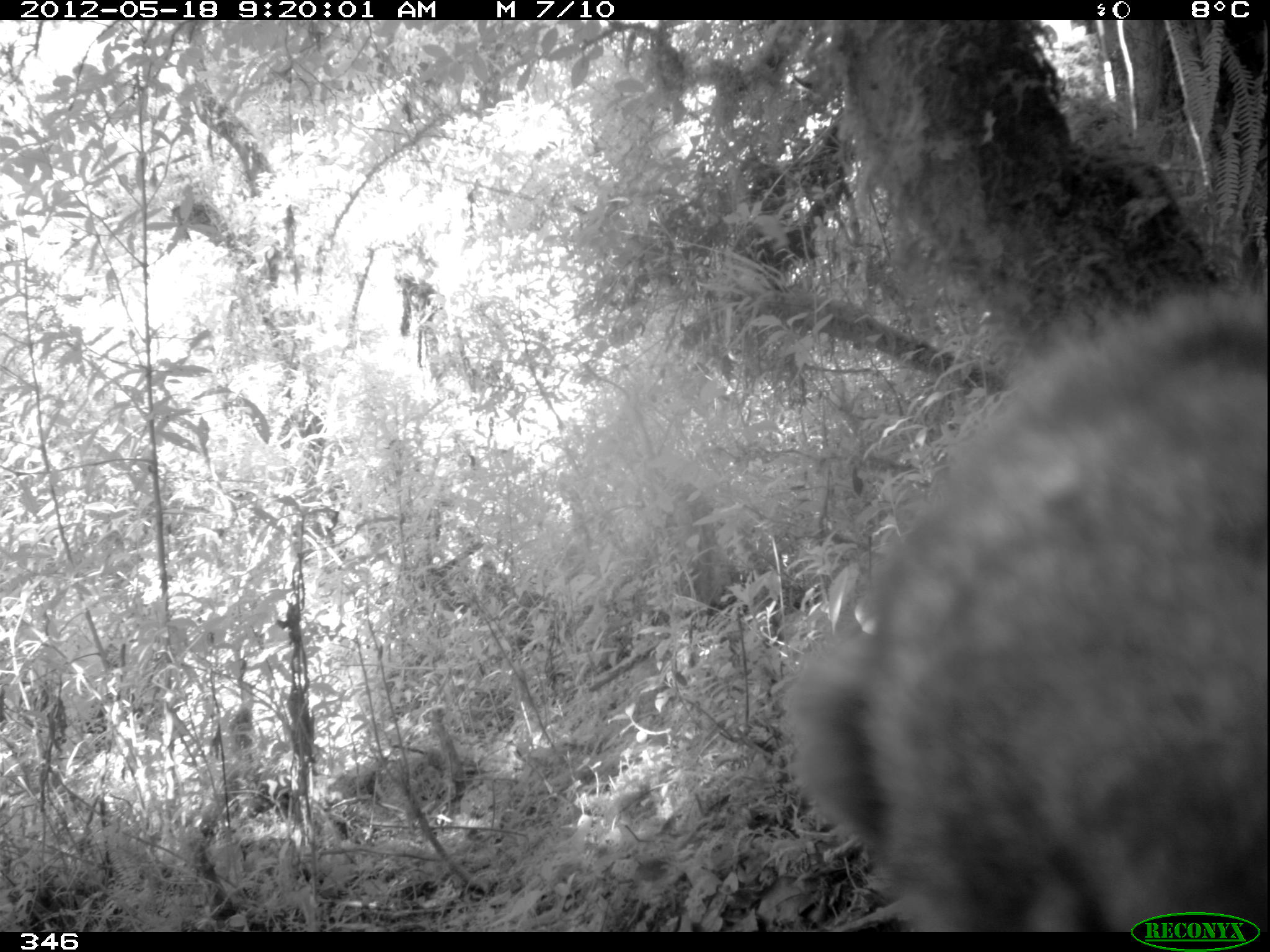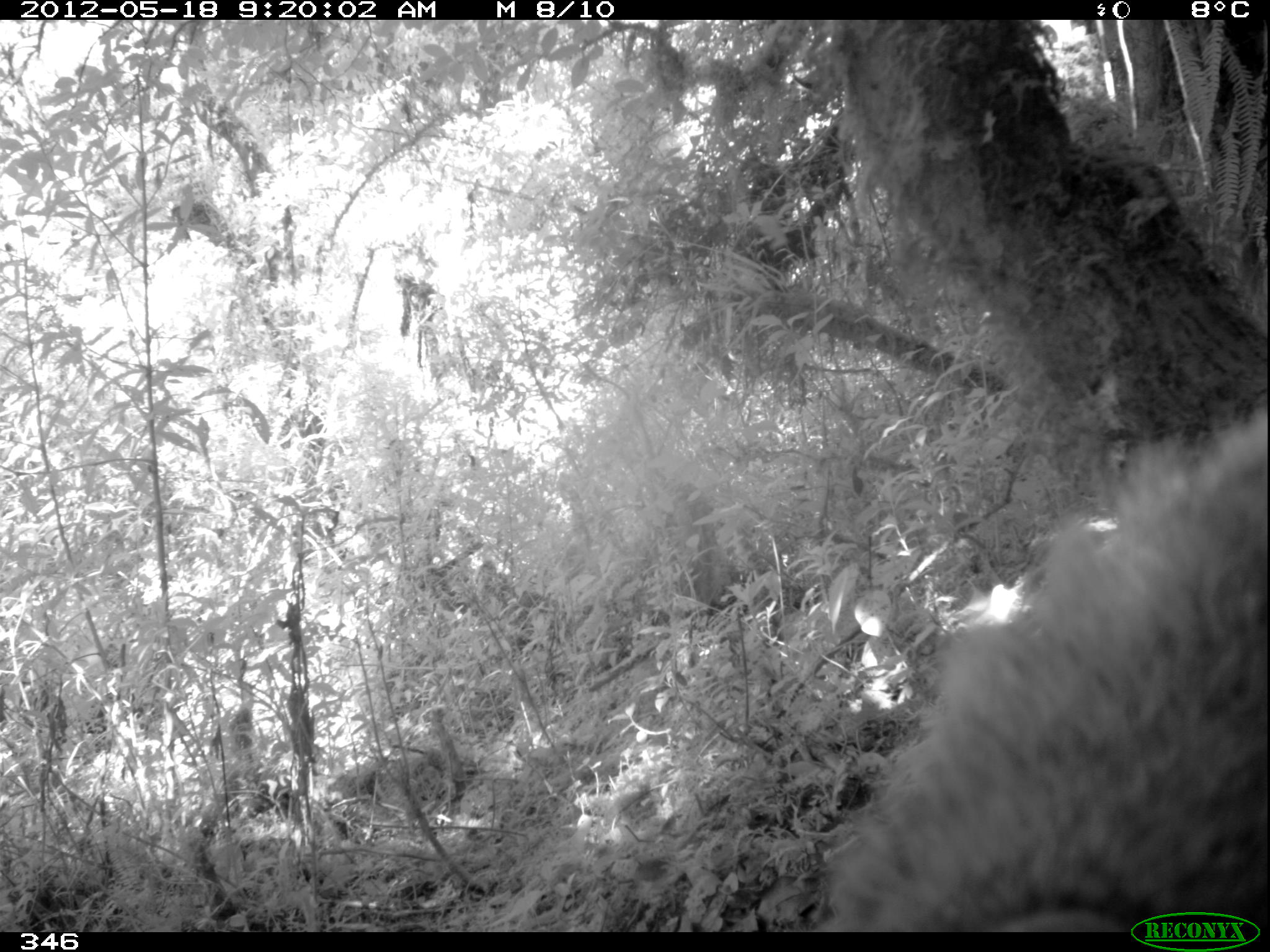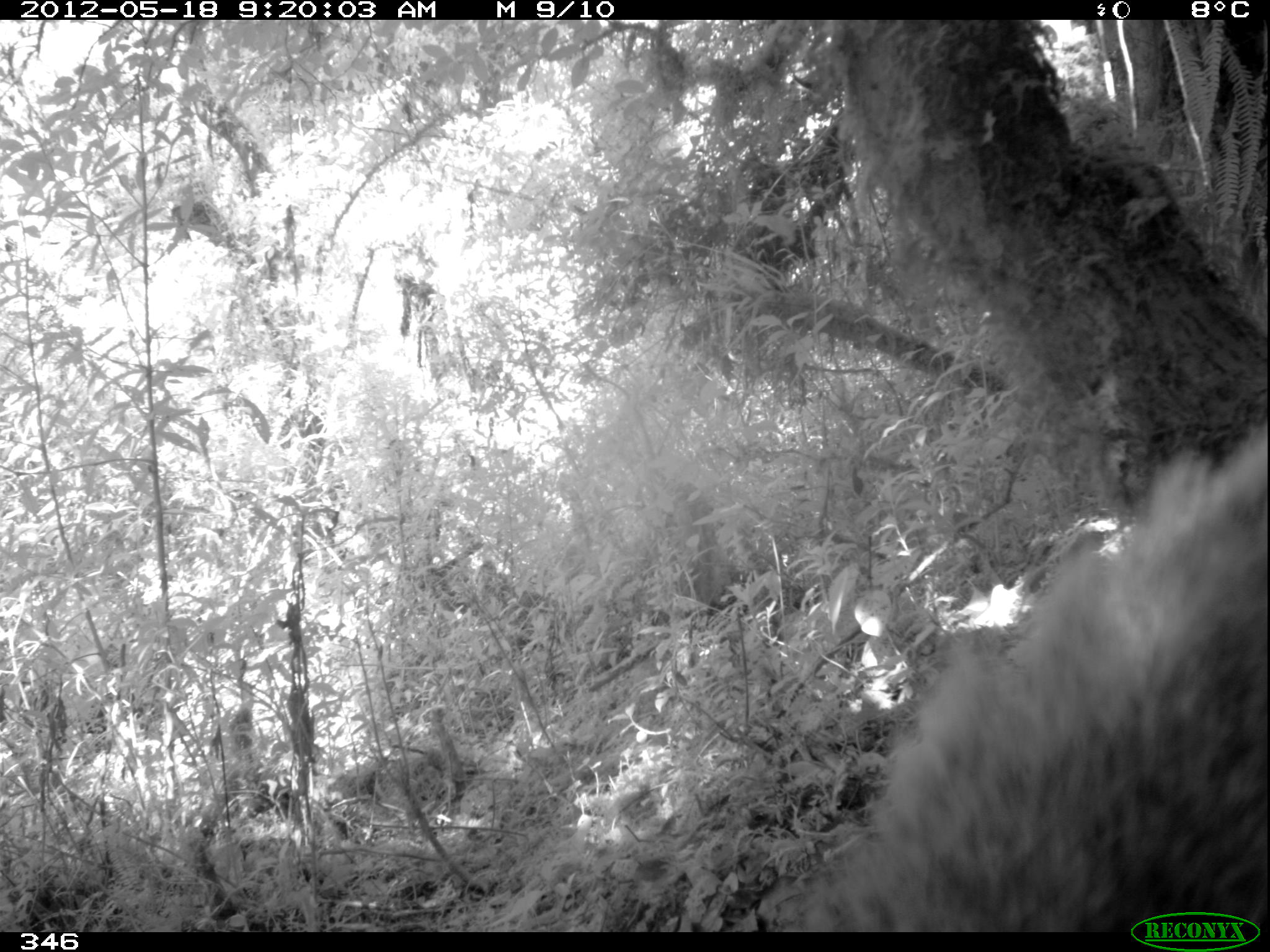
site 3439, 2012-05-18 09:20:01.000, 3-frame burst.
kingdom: Animalia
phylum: Chordata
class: Mammalia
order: Carnivora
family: Procyonidae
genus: Nasua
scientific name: Nasua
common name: coatis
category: unknown coati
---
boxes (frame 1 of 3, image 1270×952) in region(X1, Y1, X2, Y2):
unknown coati: region(783, 288, 1270, 932)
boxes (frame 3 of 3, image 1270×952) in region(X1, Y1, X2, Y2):
unknown coati: region(779, 414, 1270, 932)